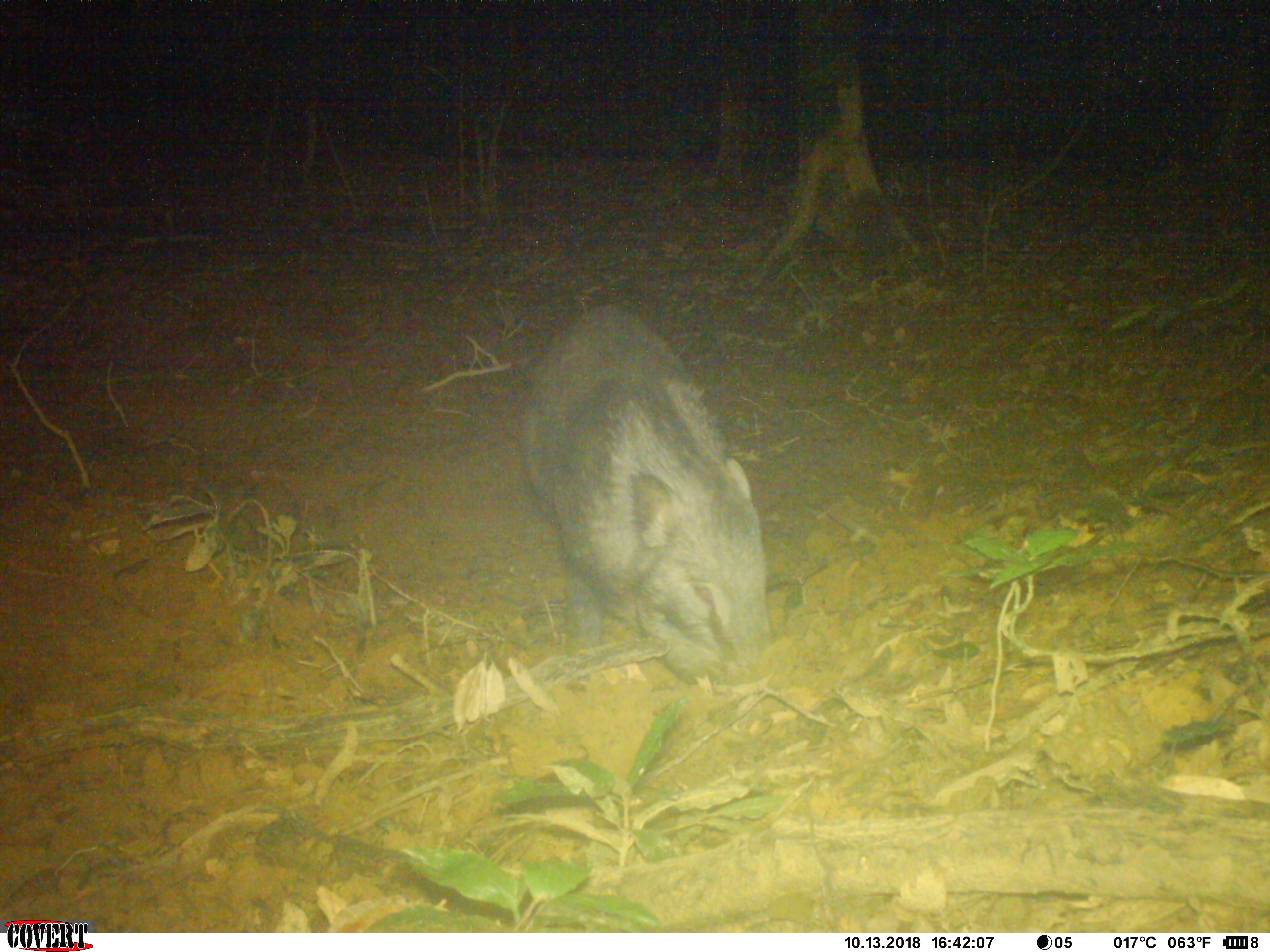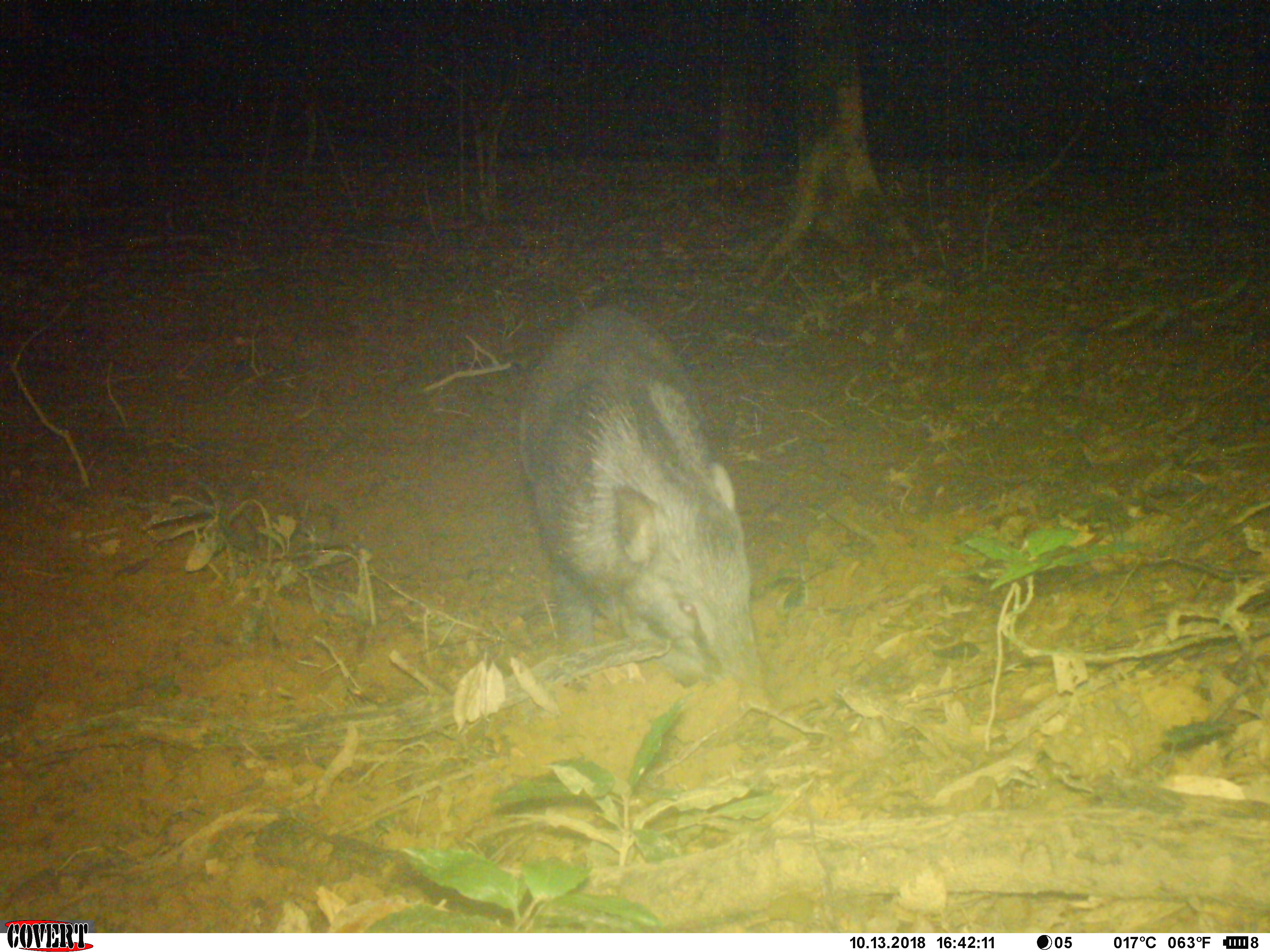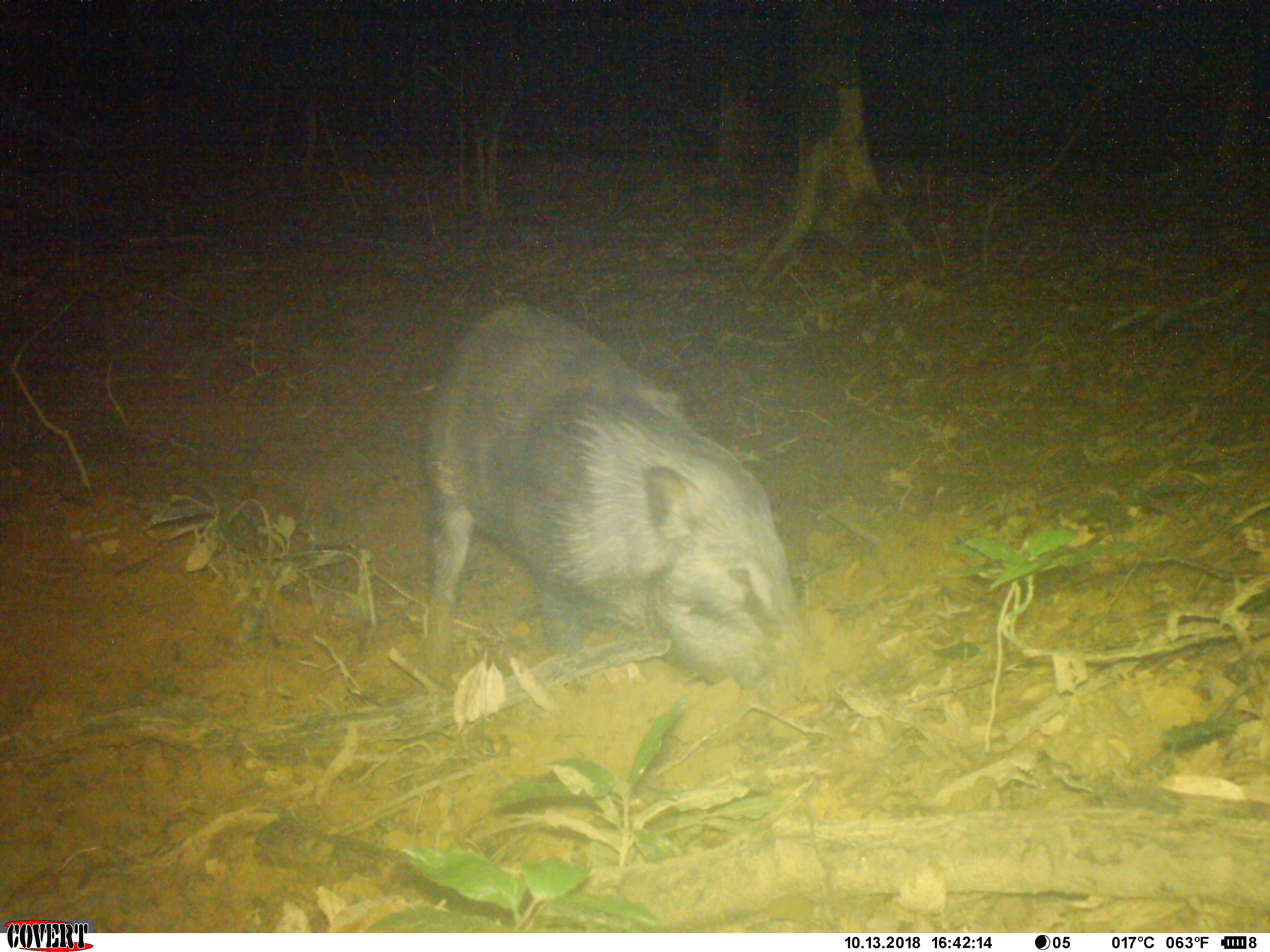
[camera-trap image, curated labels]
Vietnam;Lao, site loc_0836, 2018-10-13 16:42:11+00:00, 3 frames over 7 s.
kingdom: Animalia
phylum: Chordata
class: Mammalia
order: Artiodactyla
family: Suidae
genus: Sus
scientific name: Sus scrofa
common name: eurasian wild pig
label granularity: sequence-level